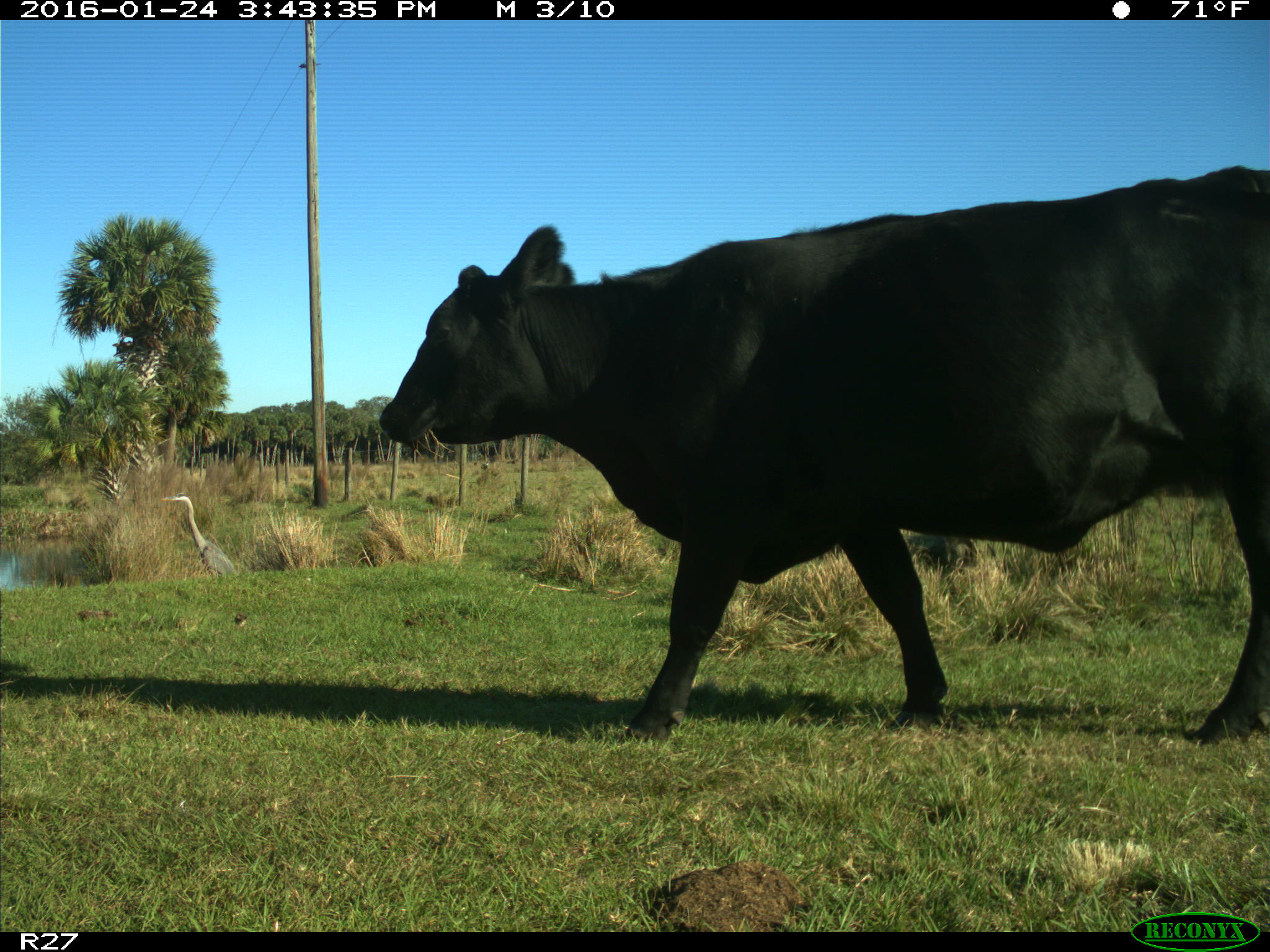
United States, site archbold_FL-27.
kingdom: Animalia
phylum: Chordata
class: Mammalia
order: Artiodactyla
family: Bovidae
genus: Bos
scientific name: Bos taurus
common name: domestic cow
Bos taurus (domestic cow).